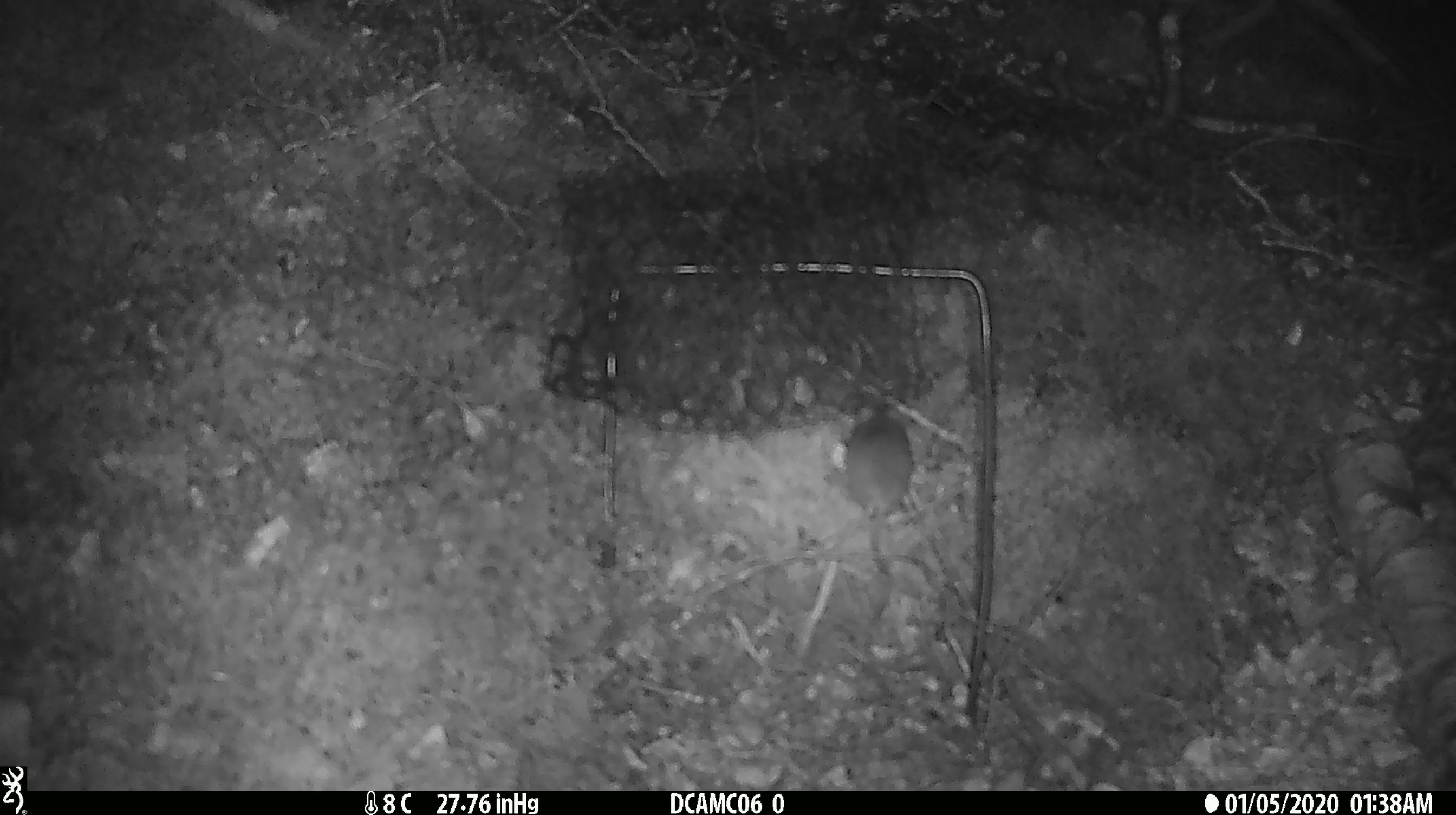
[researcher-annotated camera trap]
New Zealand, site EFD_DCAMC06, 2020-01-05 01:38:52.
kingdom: Animalia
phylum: Chordata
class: Mammalia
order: Rodentia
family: Muridae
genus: Mus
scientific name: Mus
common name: mouse